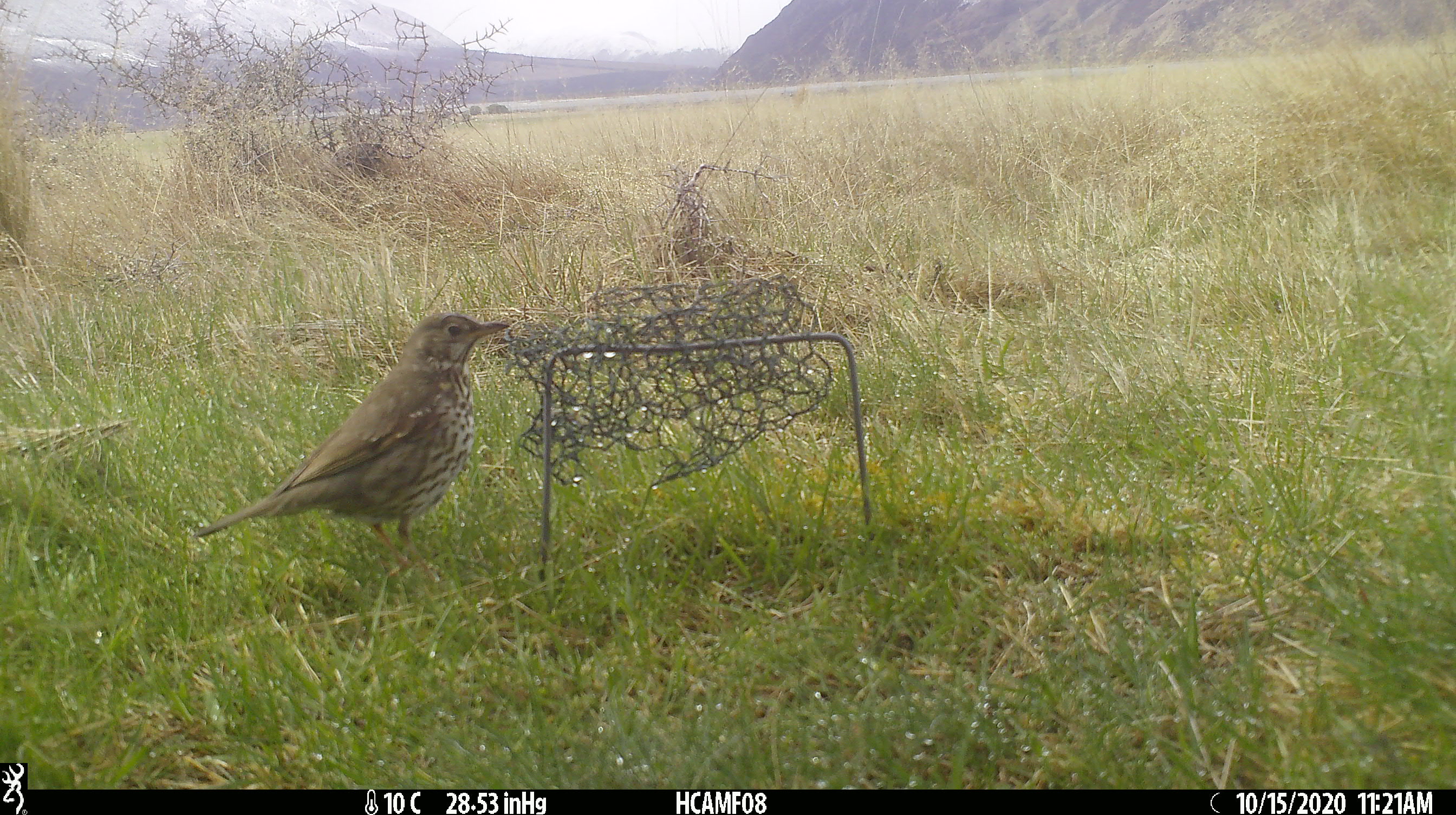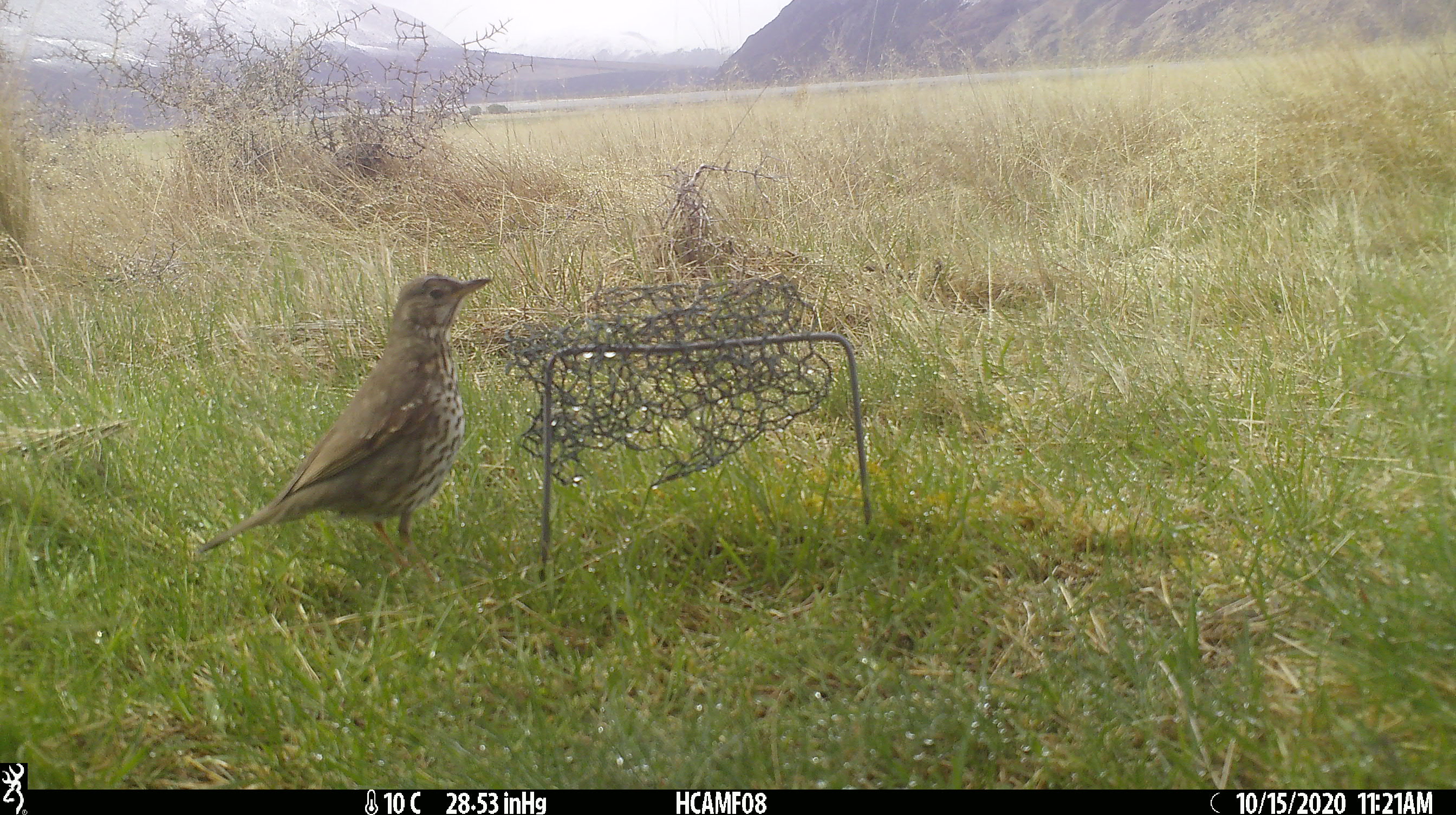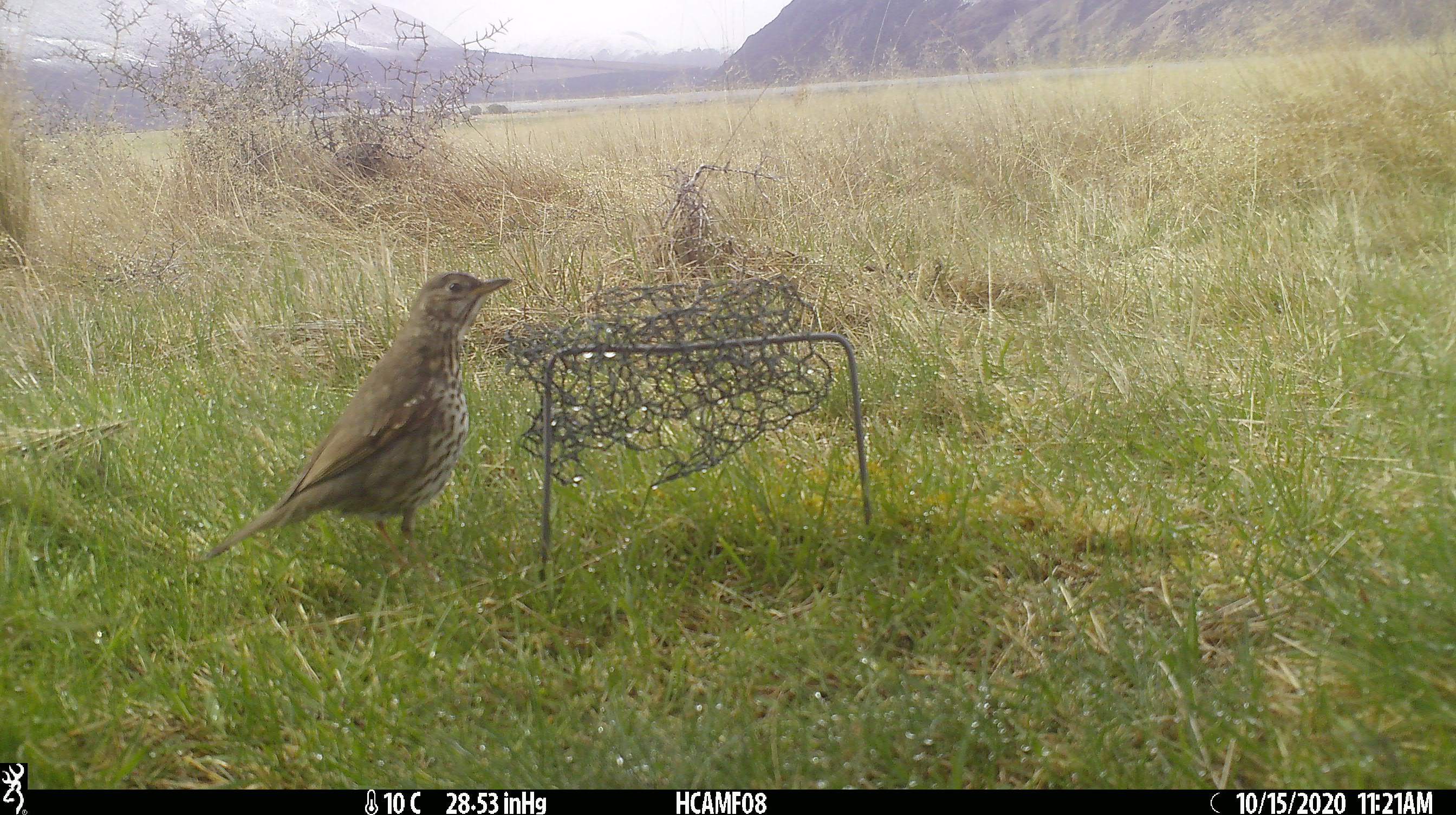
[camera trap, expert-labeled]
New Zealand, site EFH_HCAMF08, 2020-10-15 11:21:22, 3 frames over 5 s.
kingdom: Animalia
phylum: Chordata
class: Aves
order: Passeriformes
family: Turdidae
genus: Turdus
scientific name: Turdus philomelos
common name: song thrush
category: thrush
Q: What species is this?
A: Thrush (song thrush) (Turdus philomelos).